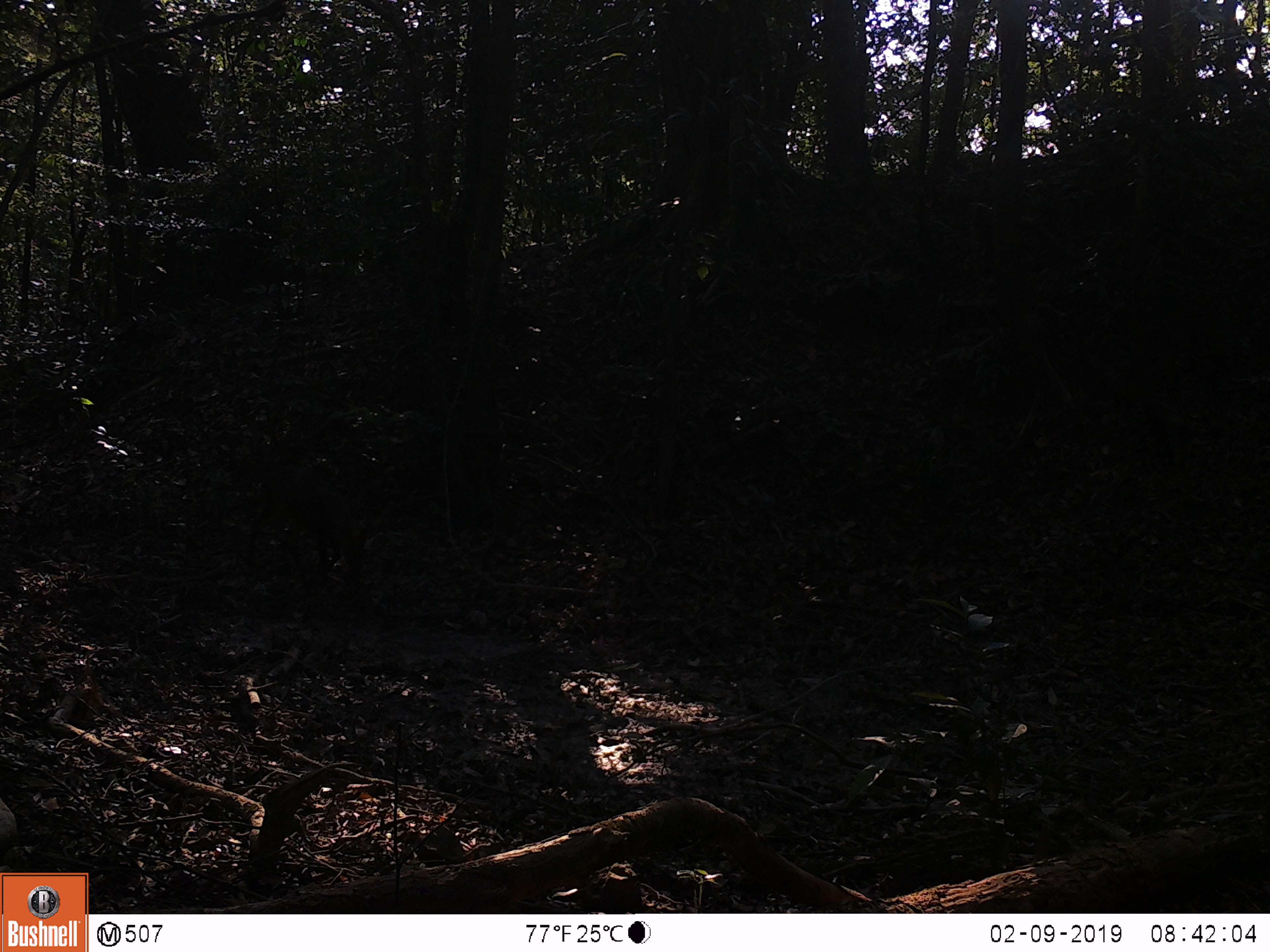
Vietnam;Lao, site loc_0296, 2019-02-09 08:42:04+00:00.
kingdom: Animalia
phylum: Chordata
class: Mammalia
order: Artiodactyla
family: Cervidae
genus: Muntiacus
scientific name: Muntiacus vuquangensis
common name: large-antlered muntjac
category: large antlered muntjac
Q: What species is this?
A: Large antlered muntjac (large-antlered muntjac) (Muntiacus vuquangensis).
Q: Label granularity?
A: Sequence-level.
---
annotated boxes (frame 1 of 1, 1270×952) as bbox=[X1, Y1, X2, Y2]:
large antlered muntjac: bbox=[247, 463, 367, 596]